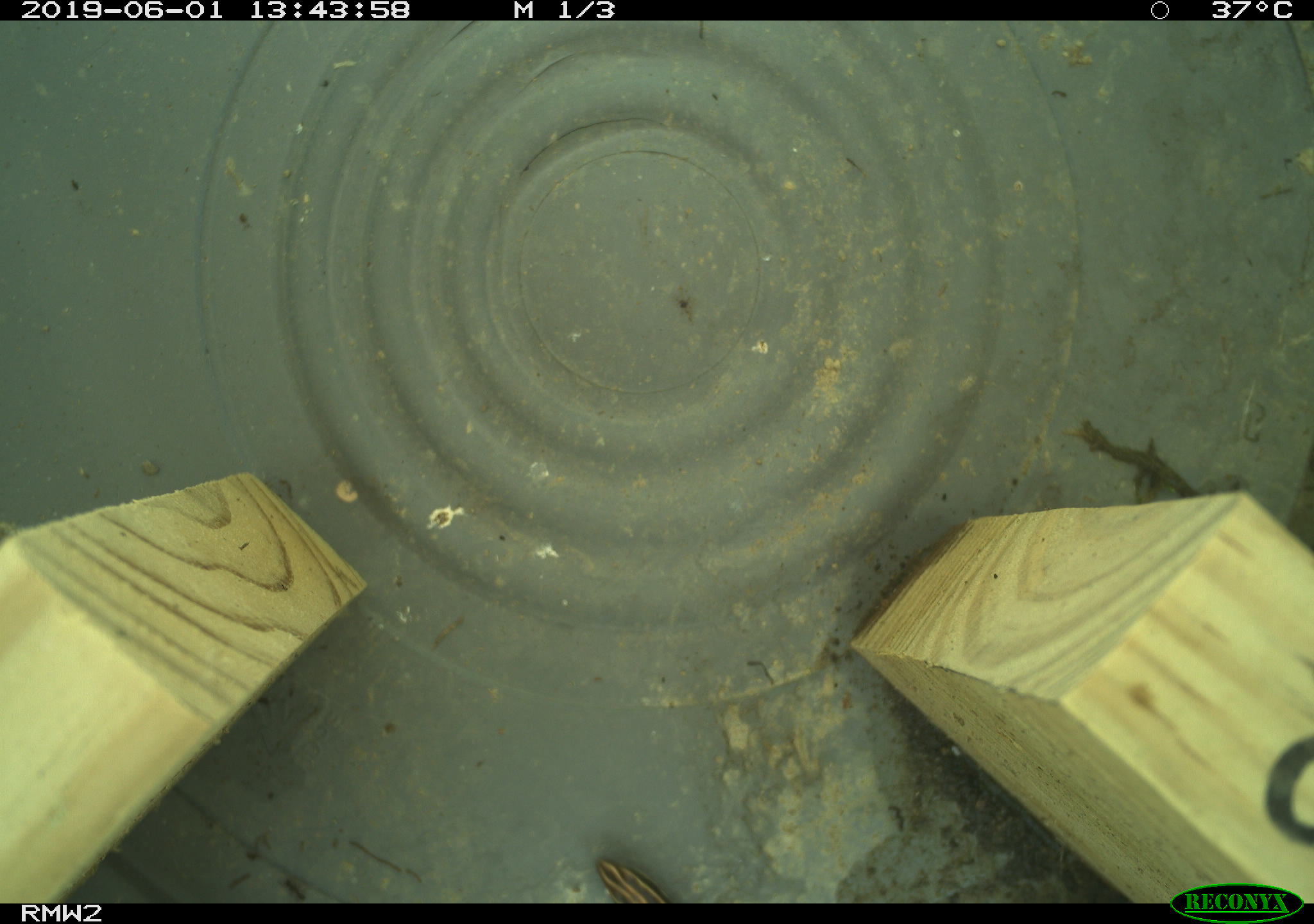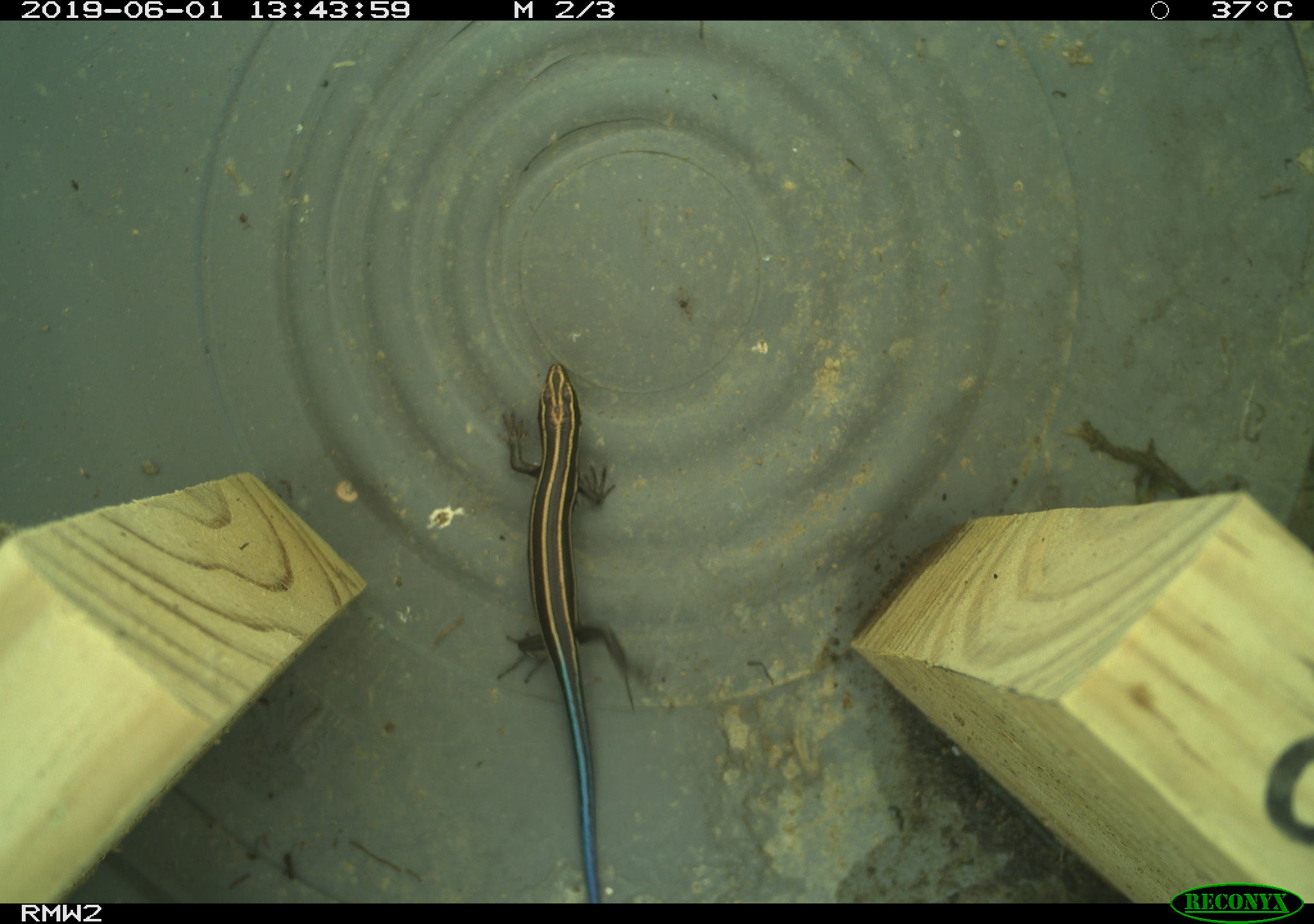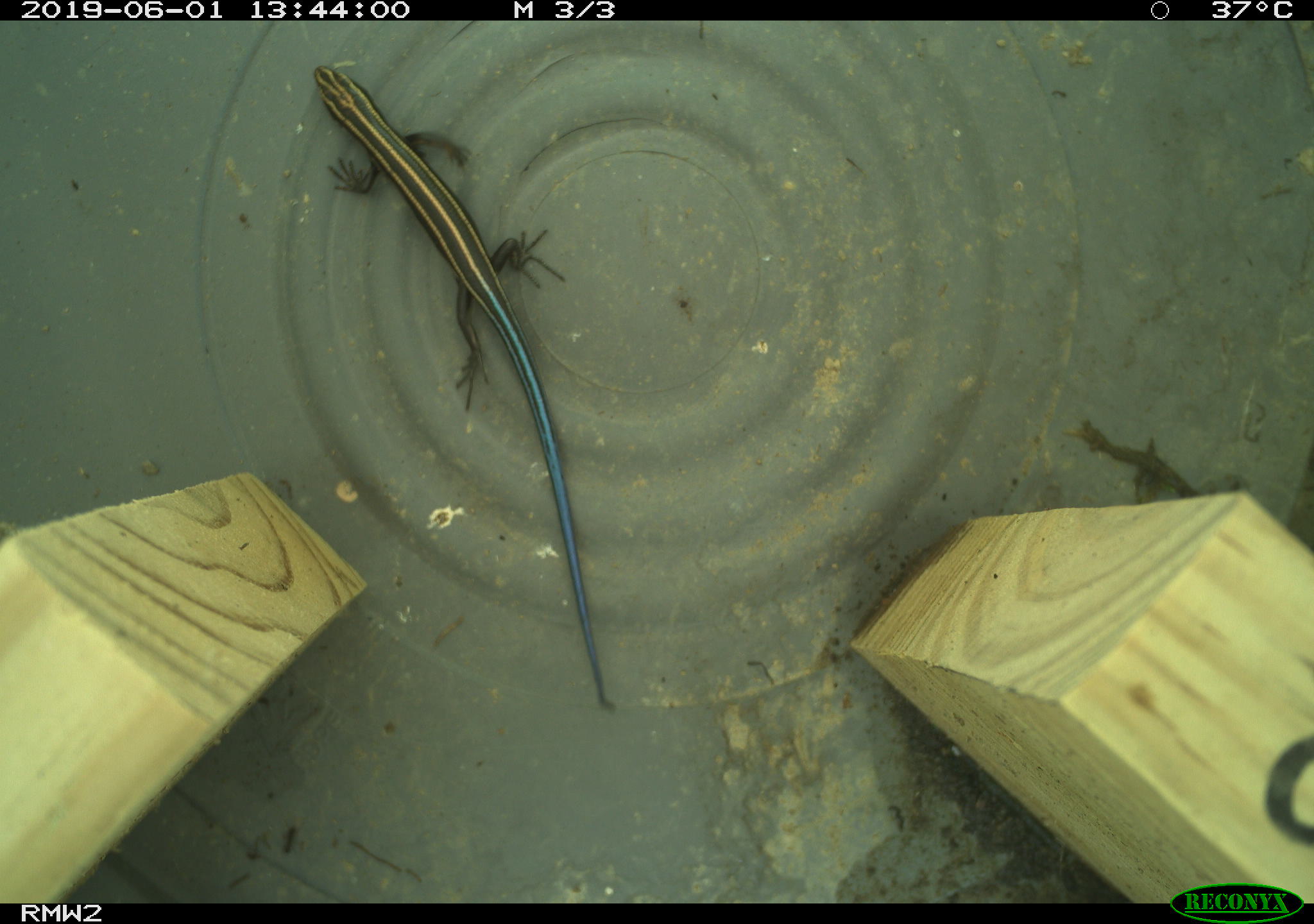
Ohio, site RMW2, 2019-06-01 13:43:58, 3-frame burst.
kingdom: Animalia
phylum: Chordata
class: Reptilia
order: Squamata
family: Scincidae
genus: Plestiodon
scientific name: Plestiodon fasciatus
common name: common five-lined skink